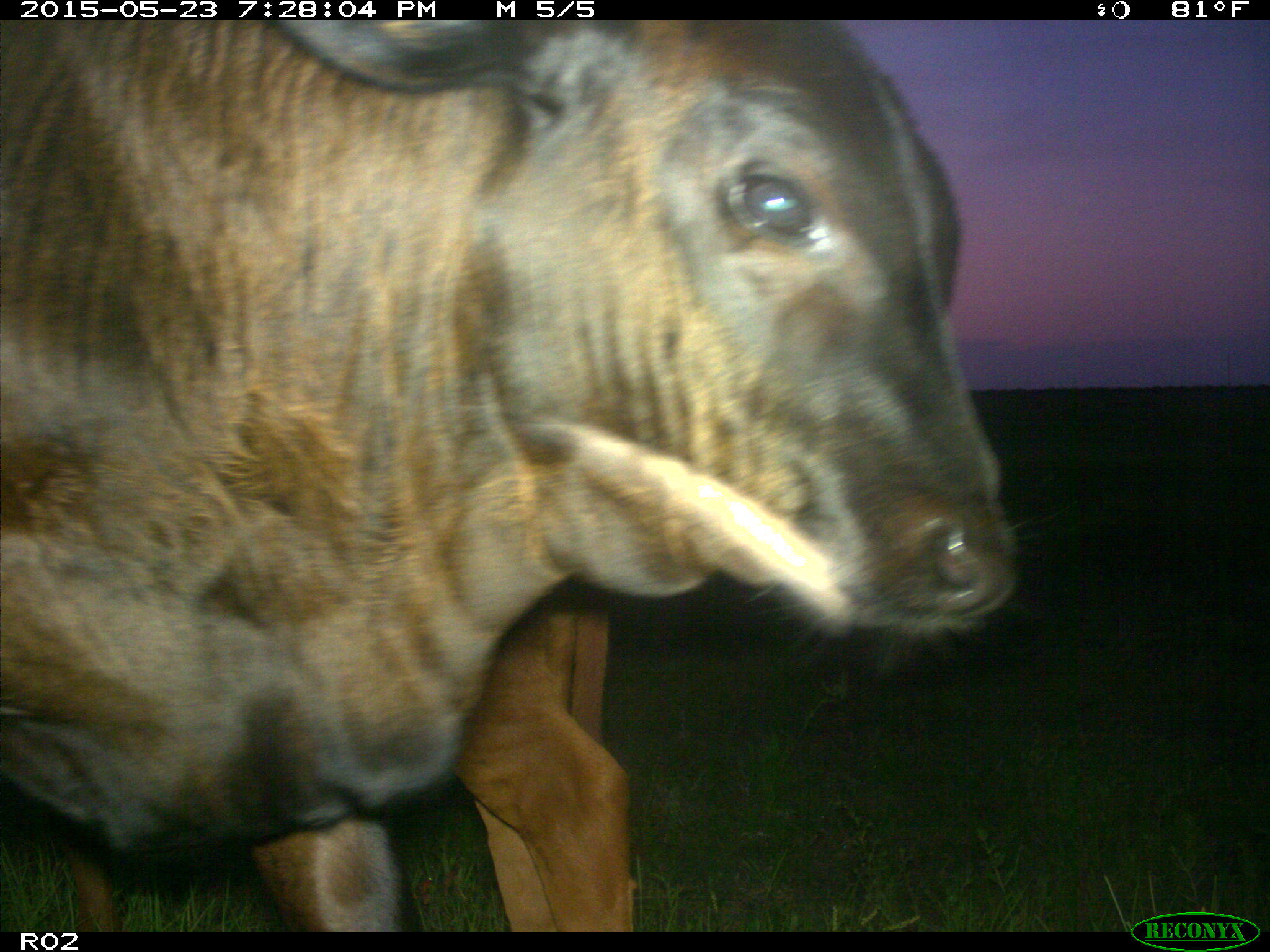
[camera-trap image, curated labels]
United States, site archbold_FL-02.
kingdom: Animalia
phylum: Chordata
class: Mammalia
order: Artiodactyla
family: Bovidae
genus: Bos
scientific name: Bos taurus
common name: domestic cow